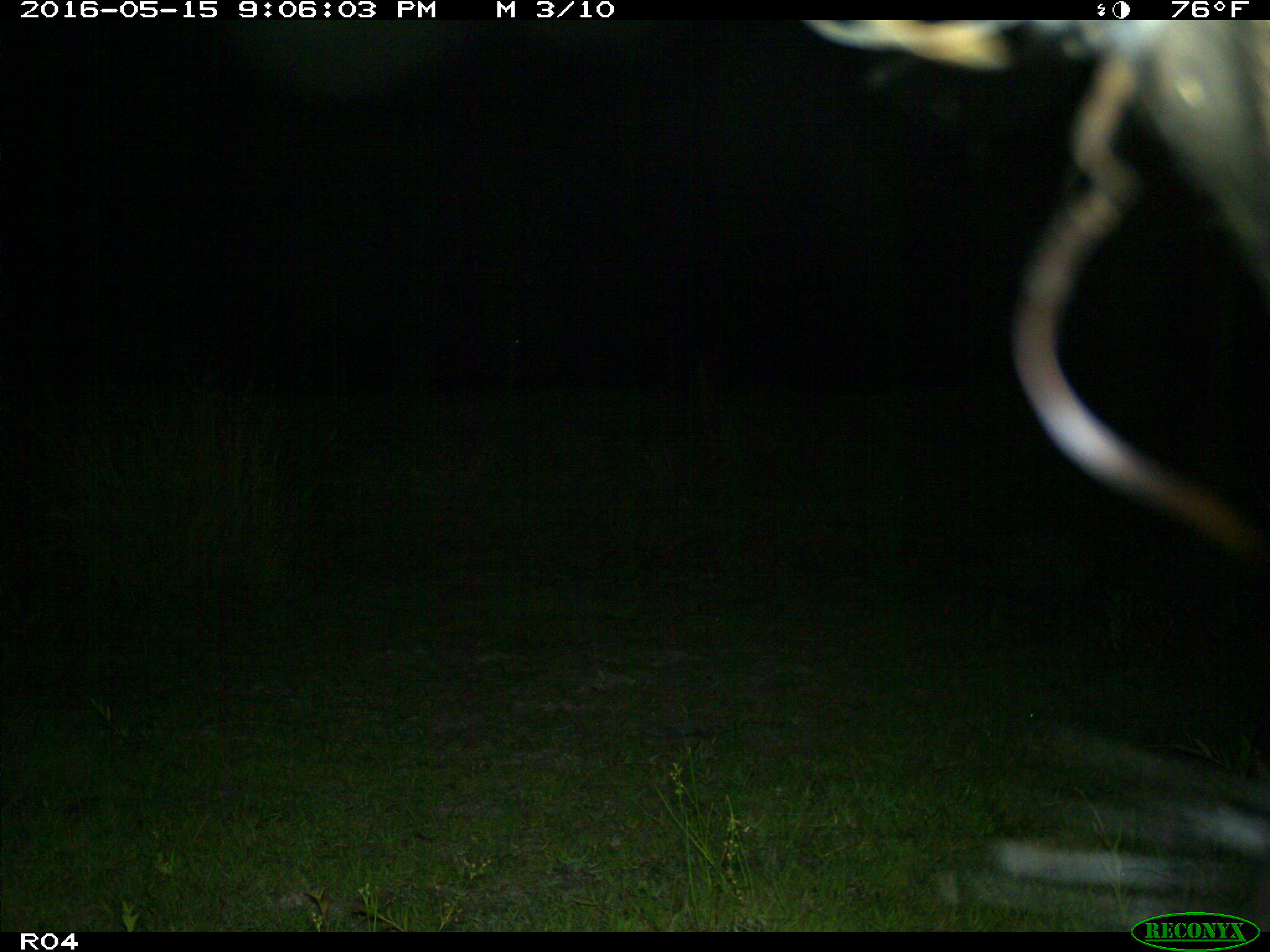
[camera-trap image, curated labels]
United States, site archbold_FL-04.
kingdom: Animalia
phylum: Chordata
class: Mammalia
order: Artiodactyla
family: Bovidae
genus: Bos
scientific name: Bos taurus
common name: domestic cow